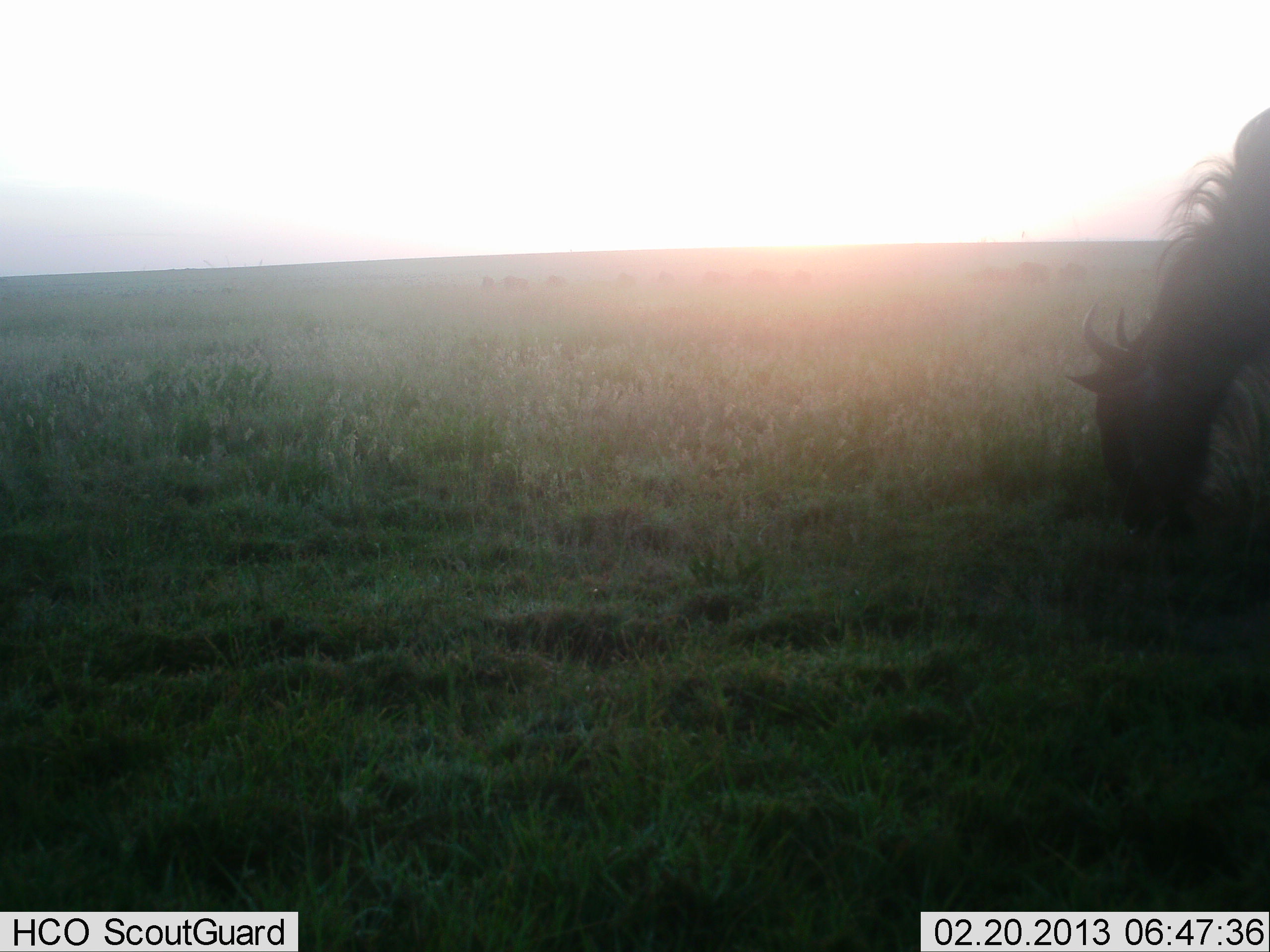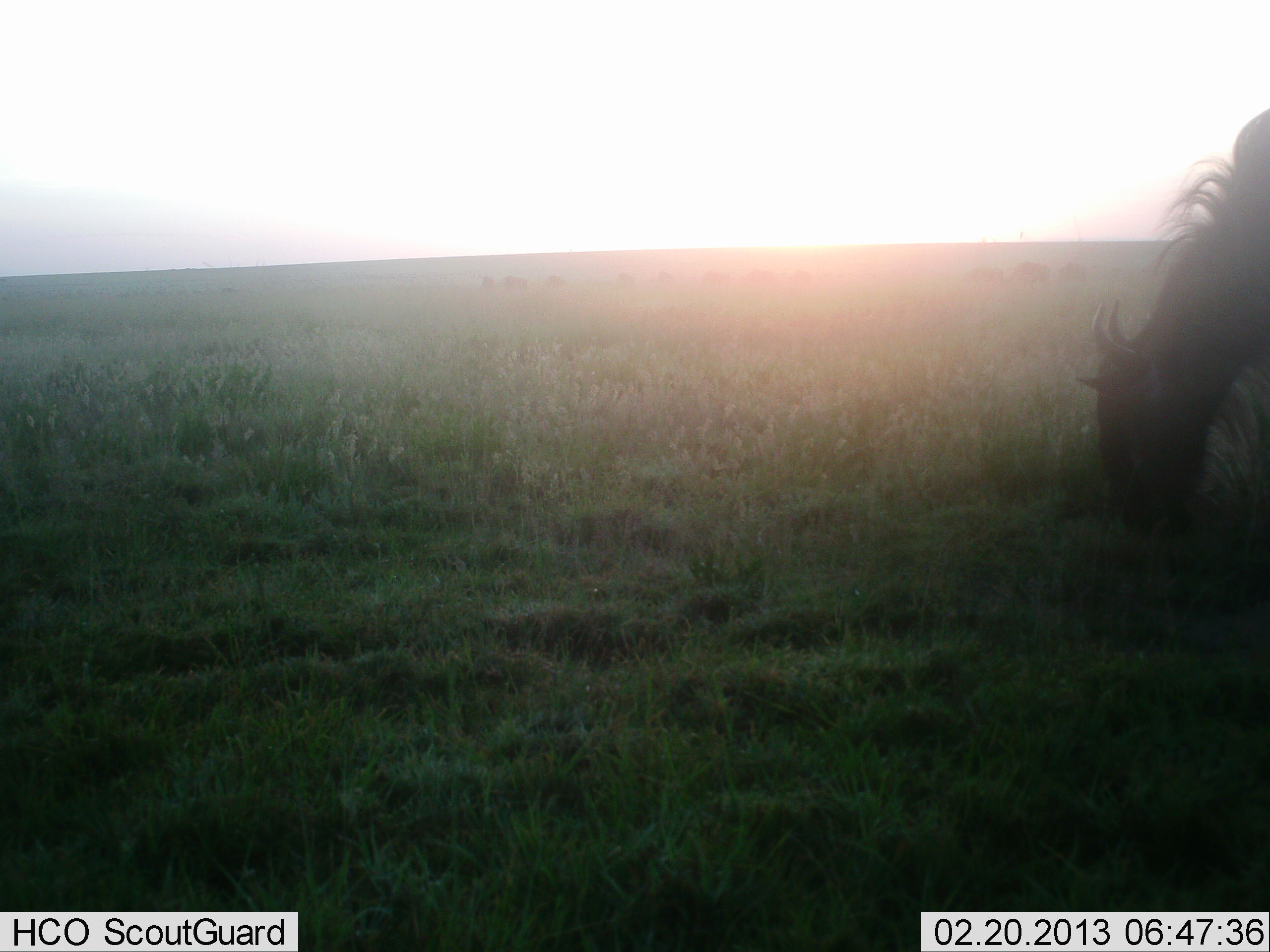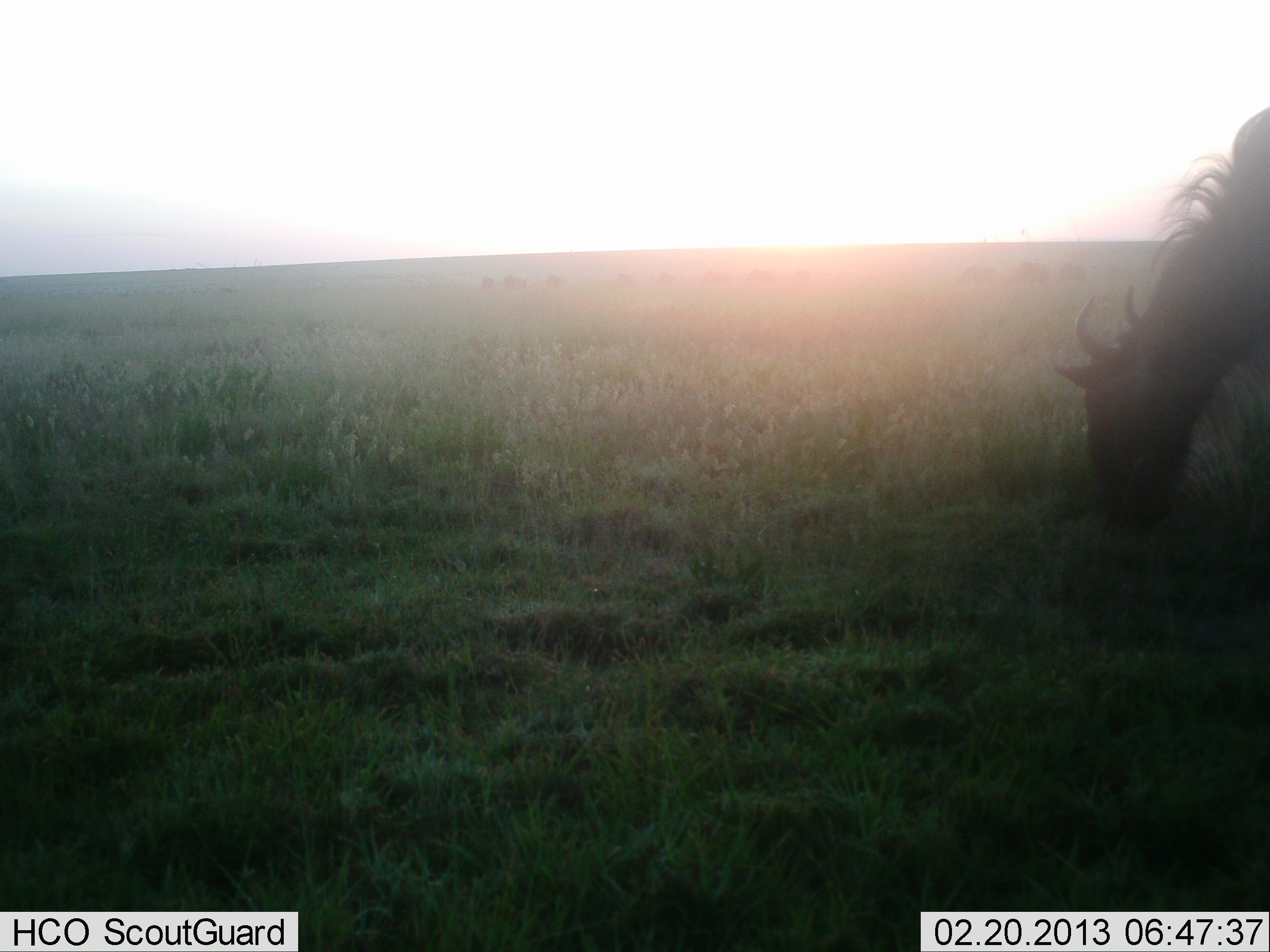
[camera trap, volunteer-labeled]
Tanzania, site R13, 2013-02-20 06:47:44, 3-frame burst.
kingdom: Animalia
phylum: Chordata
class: Mammalia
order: Artiodactyla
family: Bovidae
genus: Connochaetes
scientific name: Connochaetes taurinus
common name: blue wildebeest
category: wildebeest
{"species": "wildebeest (blue wildebeest) (Connochaetes taurinus)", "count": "1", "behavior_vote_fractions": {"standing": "9%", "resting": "5%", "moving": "5%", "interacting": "0%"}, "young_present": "0%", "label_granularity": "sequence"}